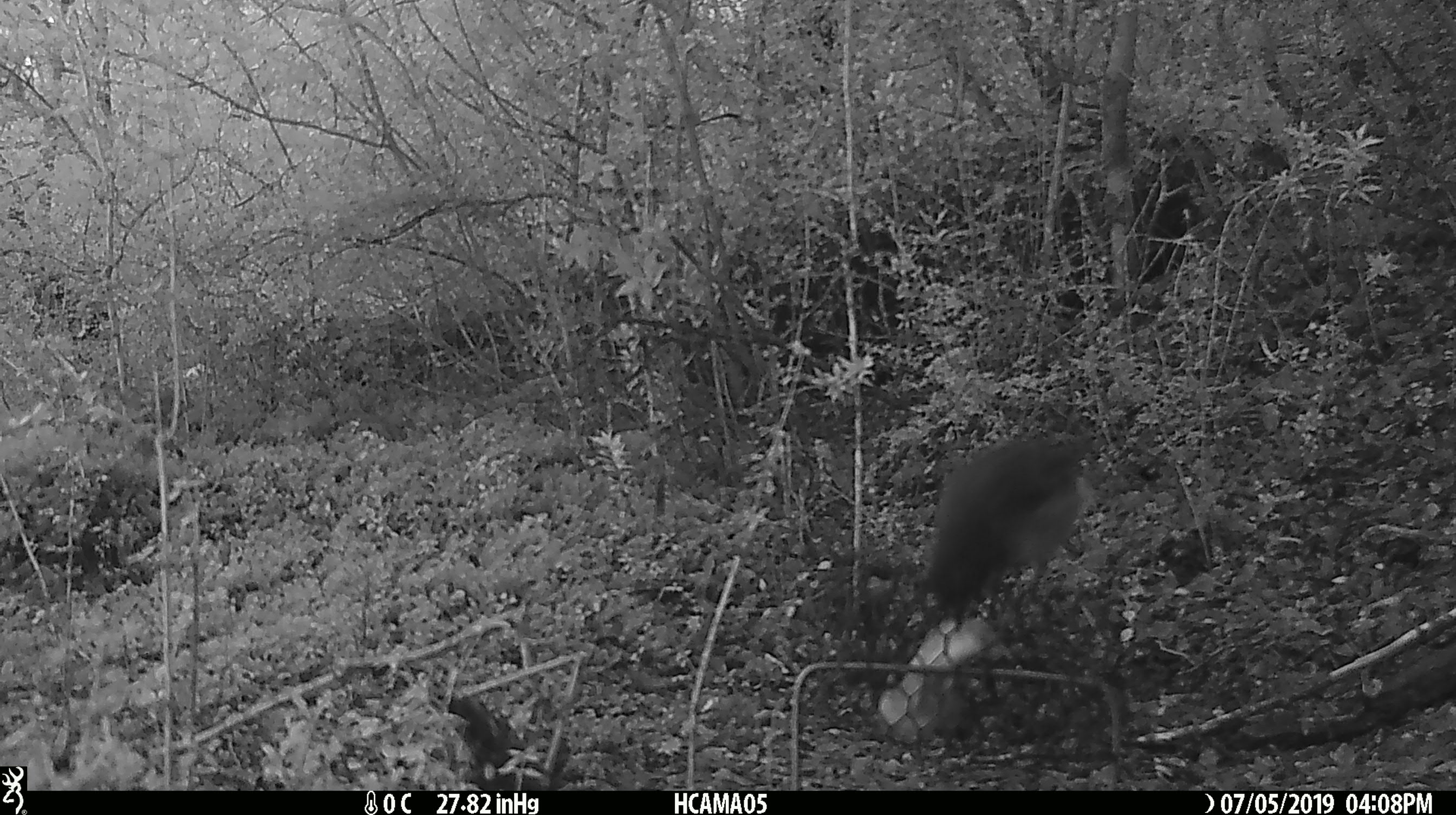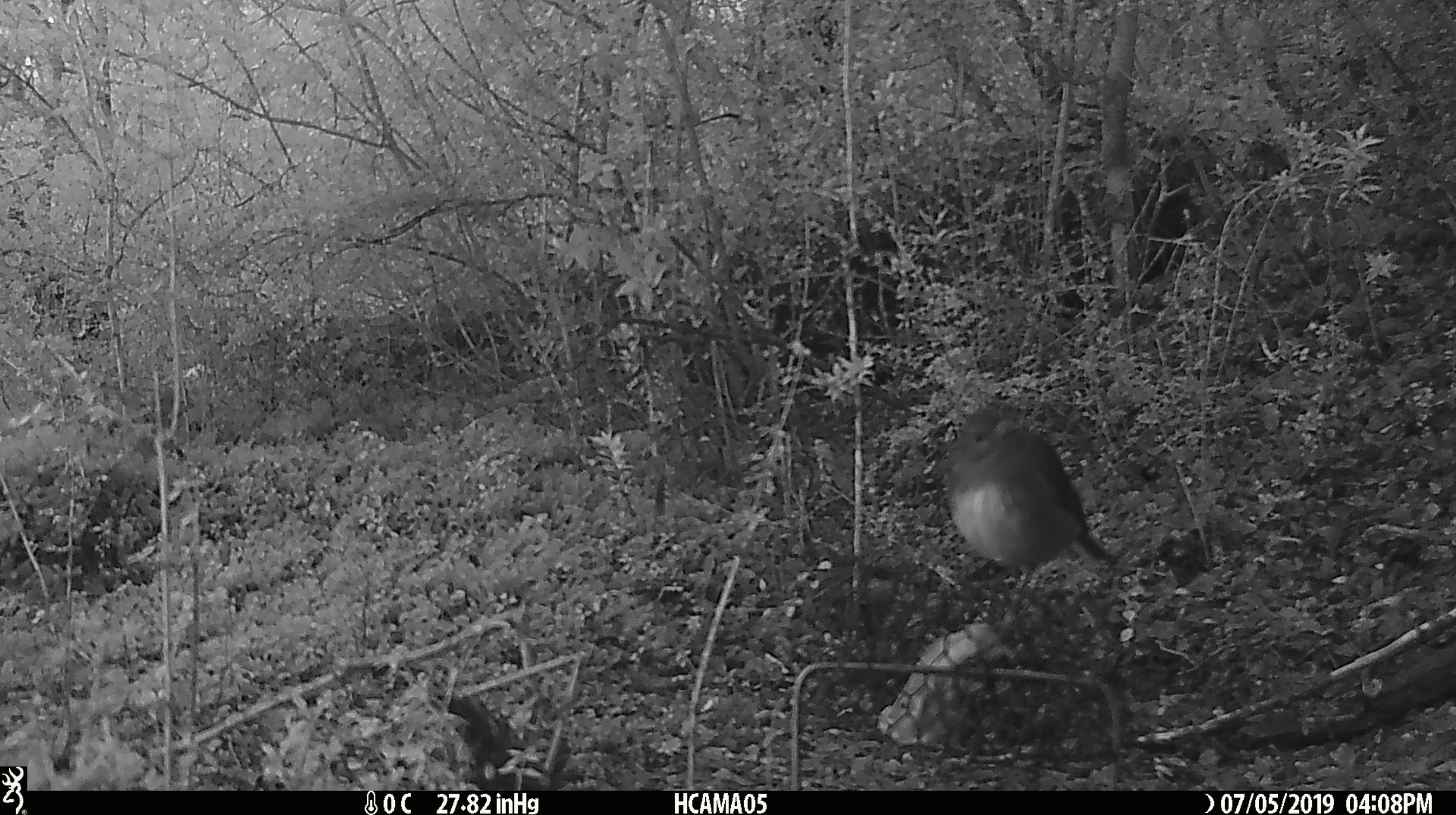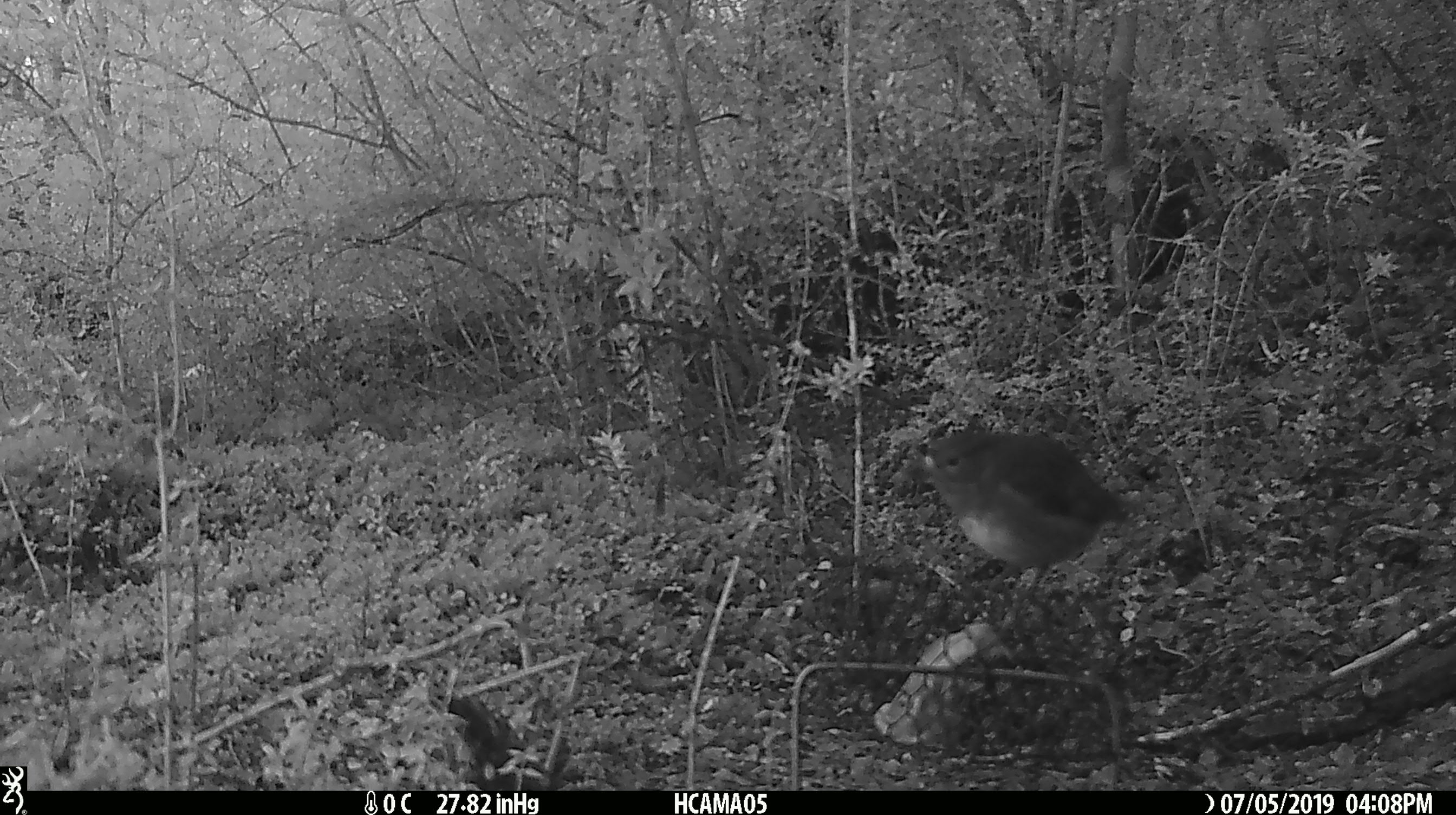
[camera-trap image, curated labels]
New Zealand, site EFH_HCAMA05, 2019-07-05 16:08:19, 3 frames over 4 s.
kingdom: Animalia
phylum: Chordata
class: Aves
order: Passeriformes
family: Petroicidae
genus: Petroica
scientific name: Petroica australis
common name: new zealand robin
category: robin